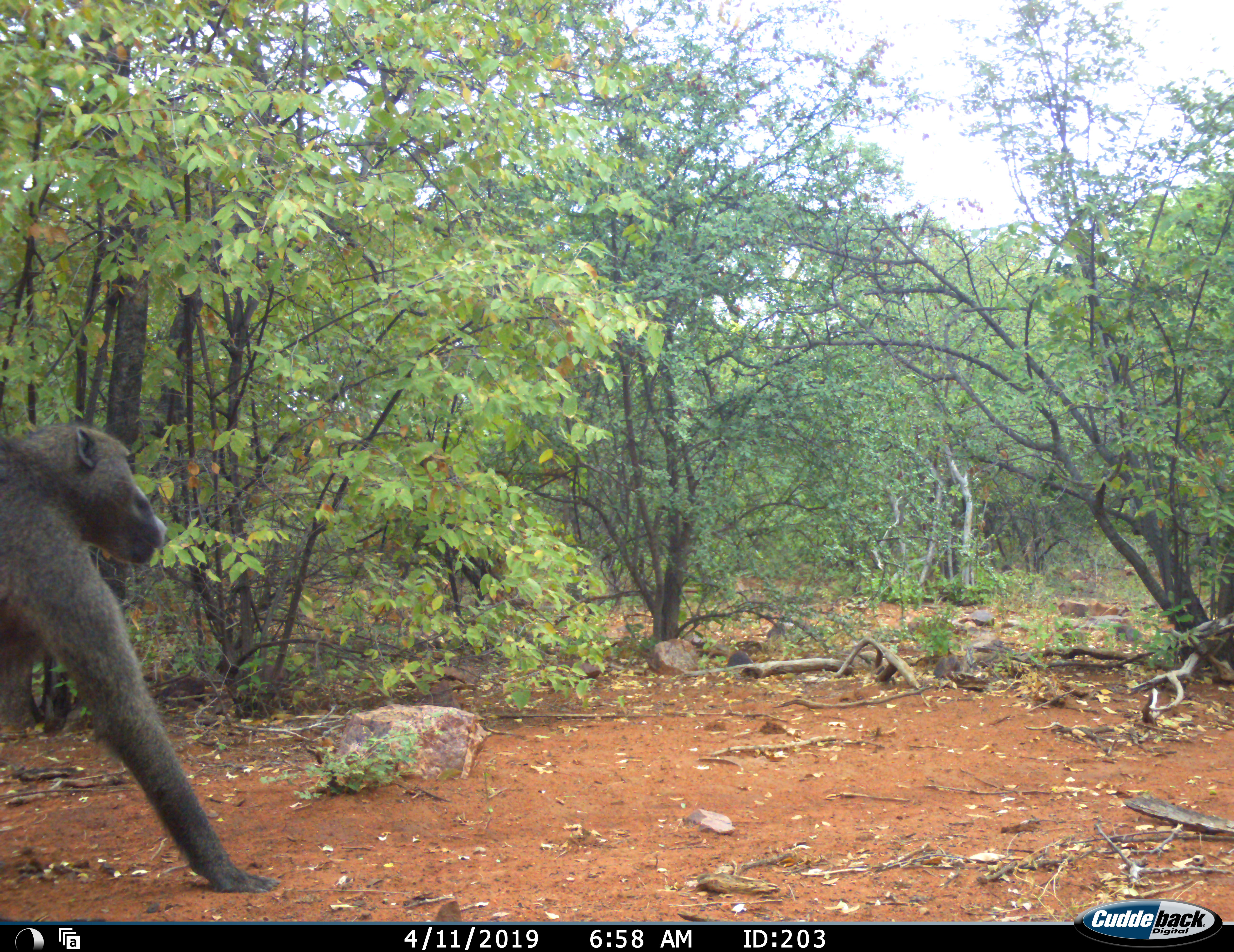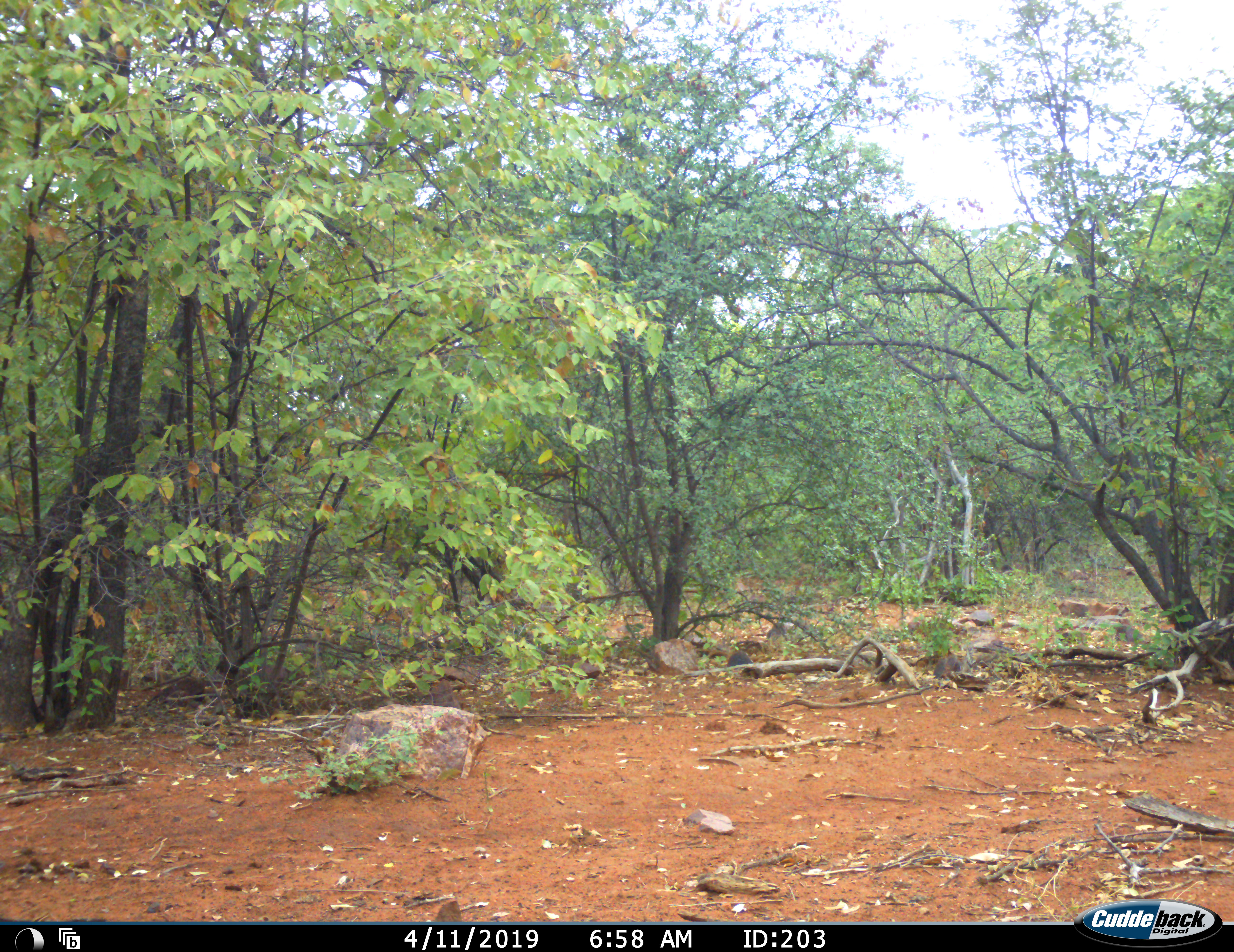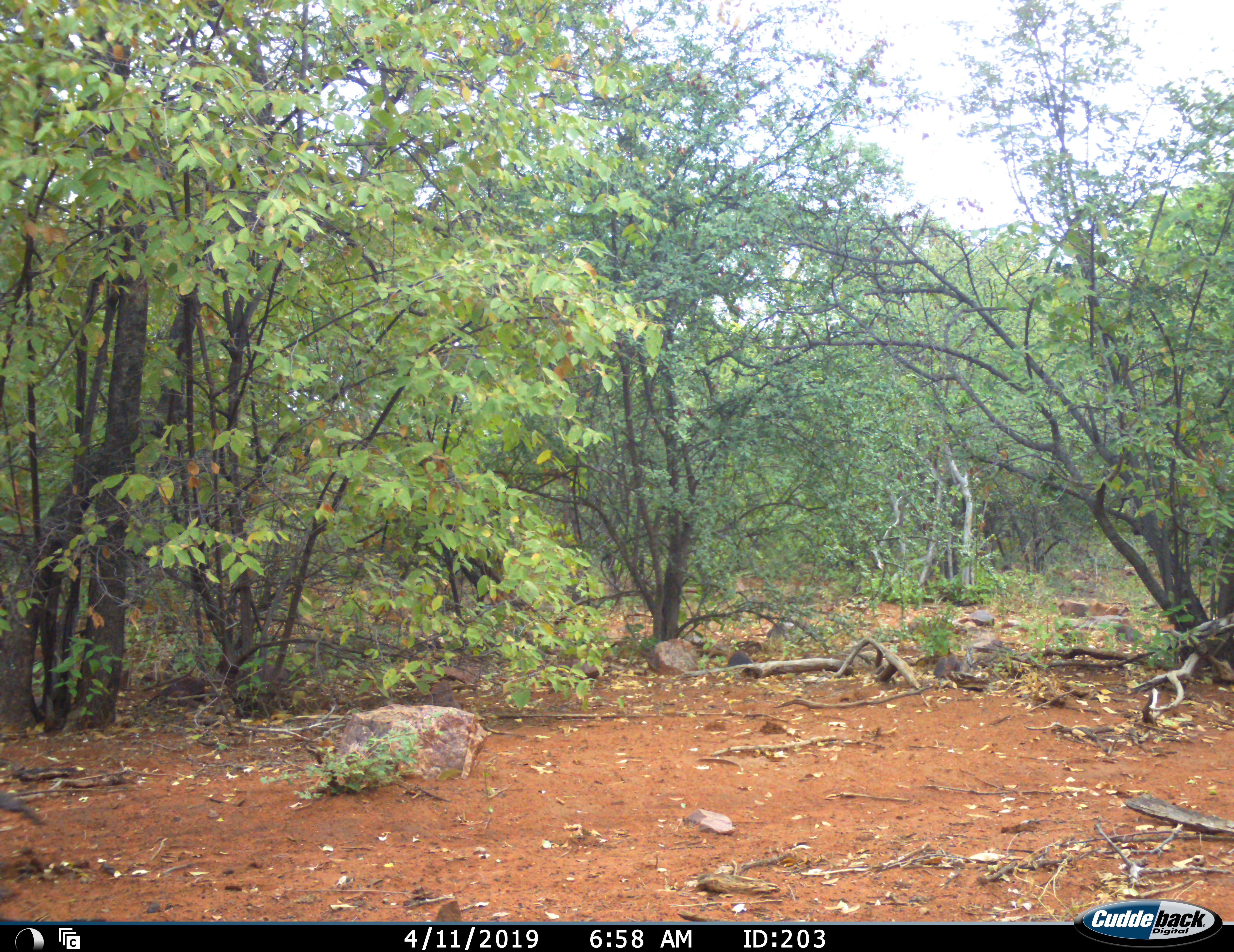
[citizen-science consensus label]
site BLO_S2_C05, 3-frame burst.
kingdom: Animalia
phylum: Chordata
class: Mammalia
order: Primates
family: Cercopithecidae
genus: Papio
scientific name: Papio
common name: baboon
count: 1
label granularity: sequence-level